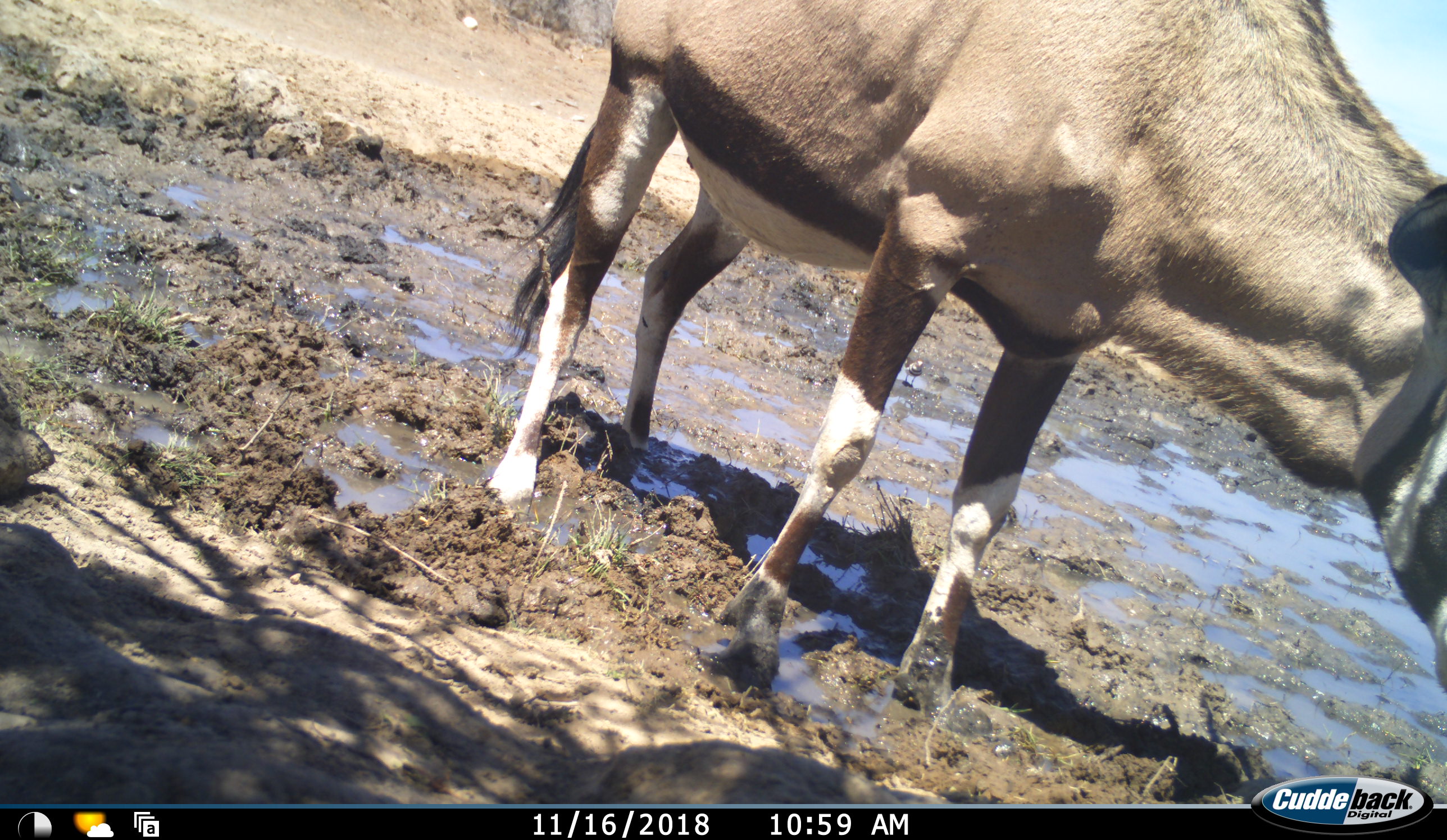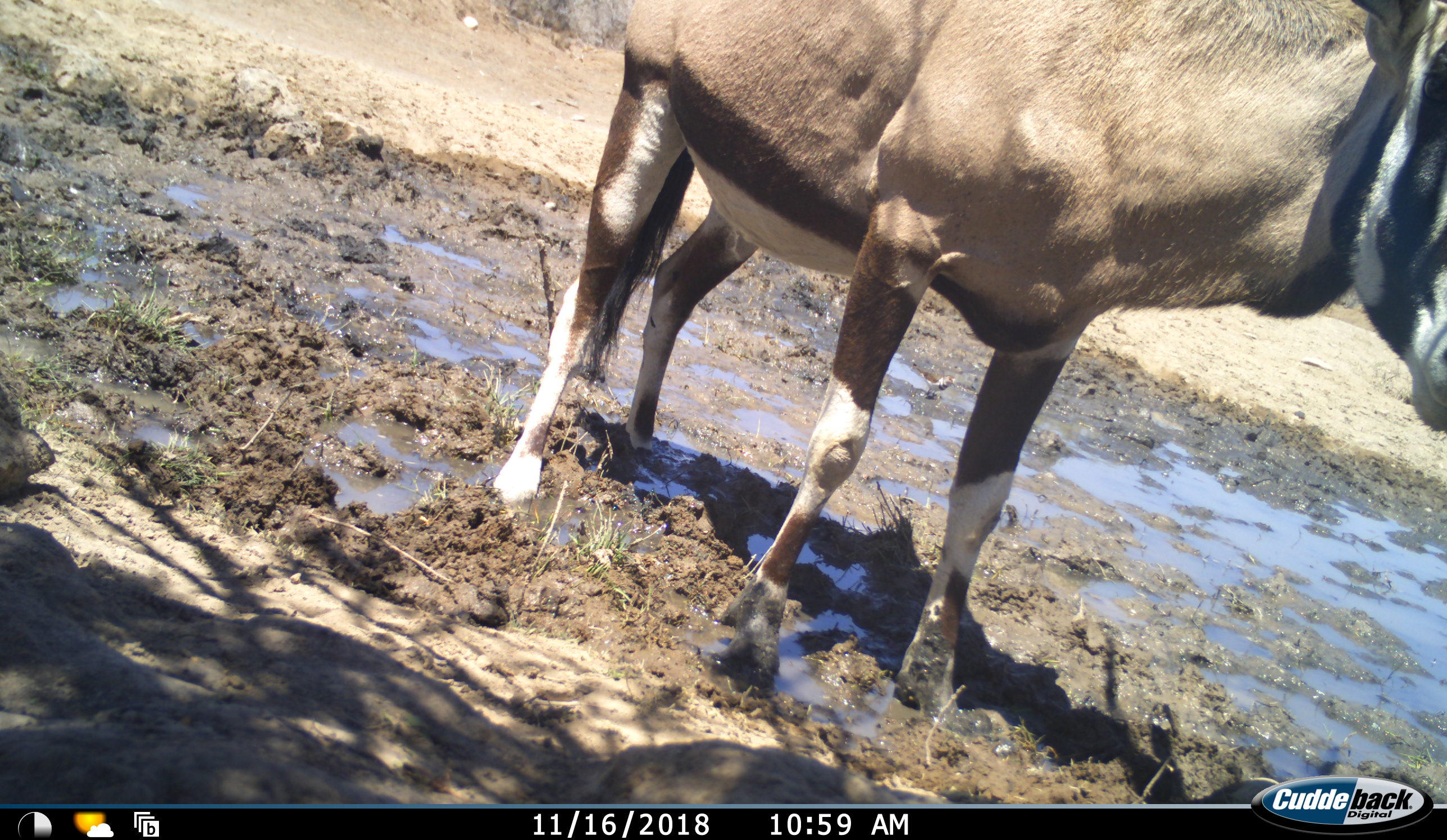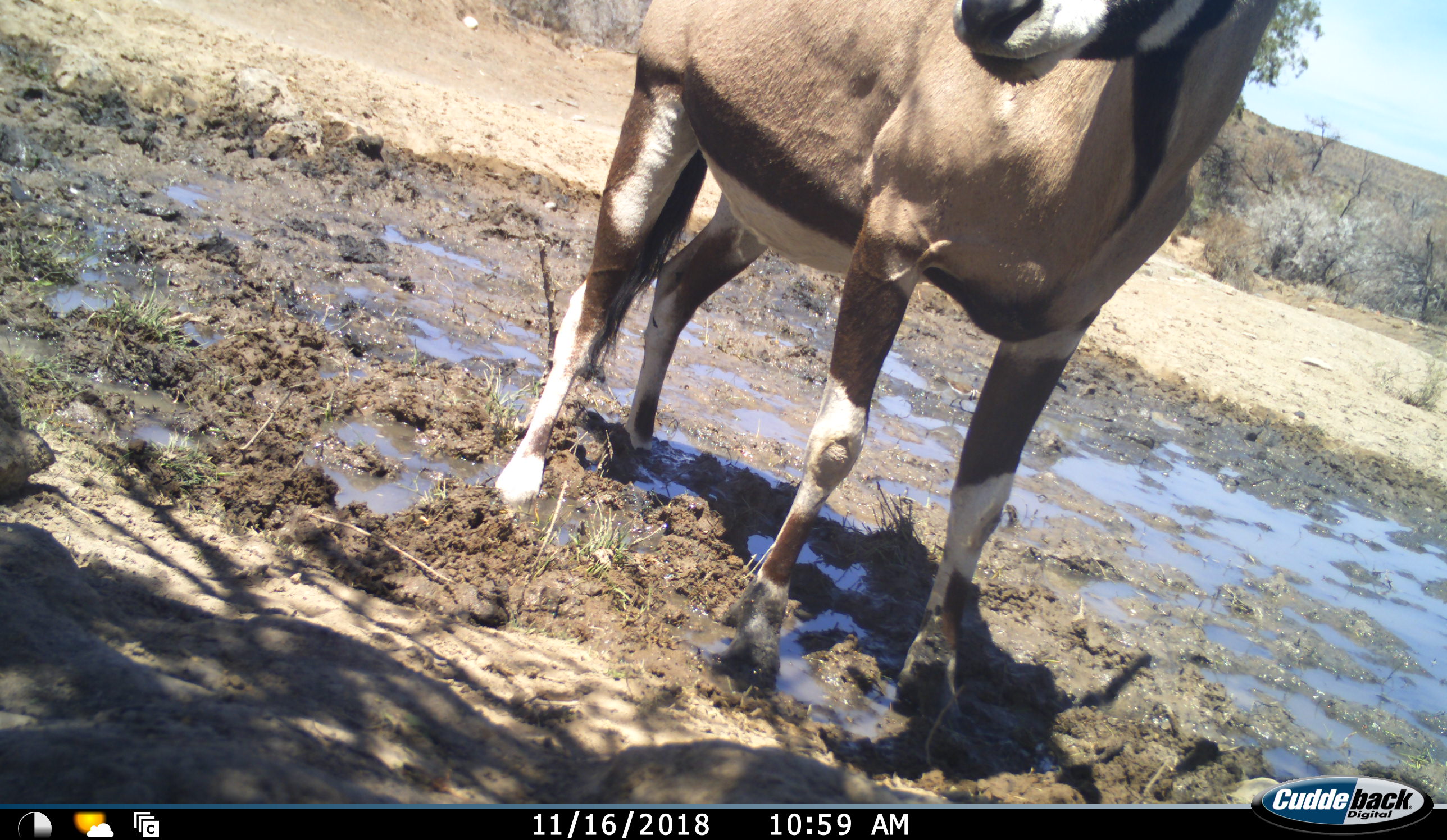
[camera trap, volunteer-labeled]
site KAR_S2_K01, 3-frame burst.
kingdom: Animalia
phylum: Chordata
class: Mammalia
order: Artiodactyla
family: Bovidae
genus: Oryx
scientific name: Oryx gazella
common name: gemsbok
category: oryx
Oryx (gemsbok) (Oryx gazella), count 1. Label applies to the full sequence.